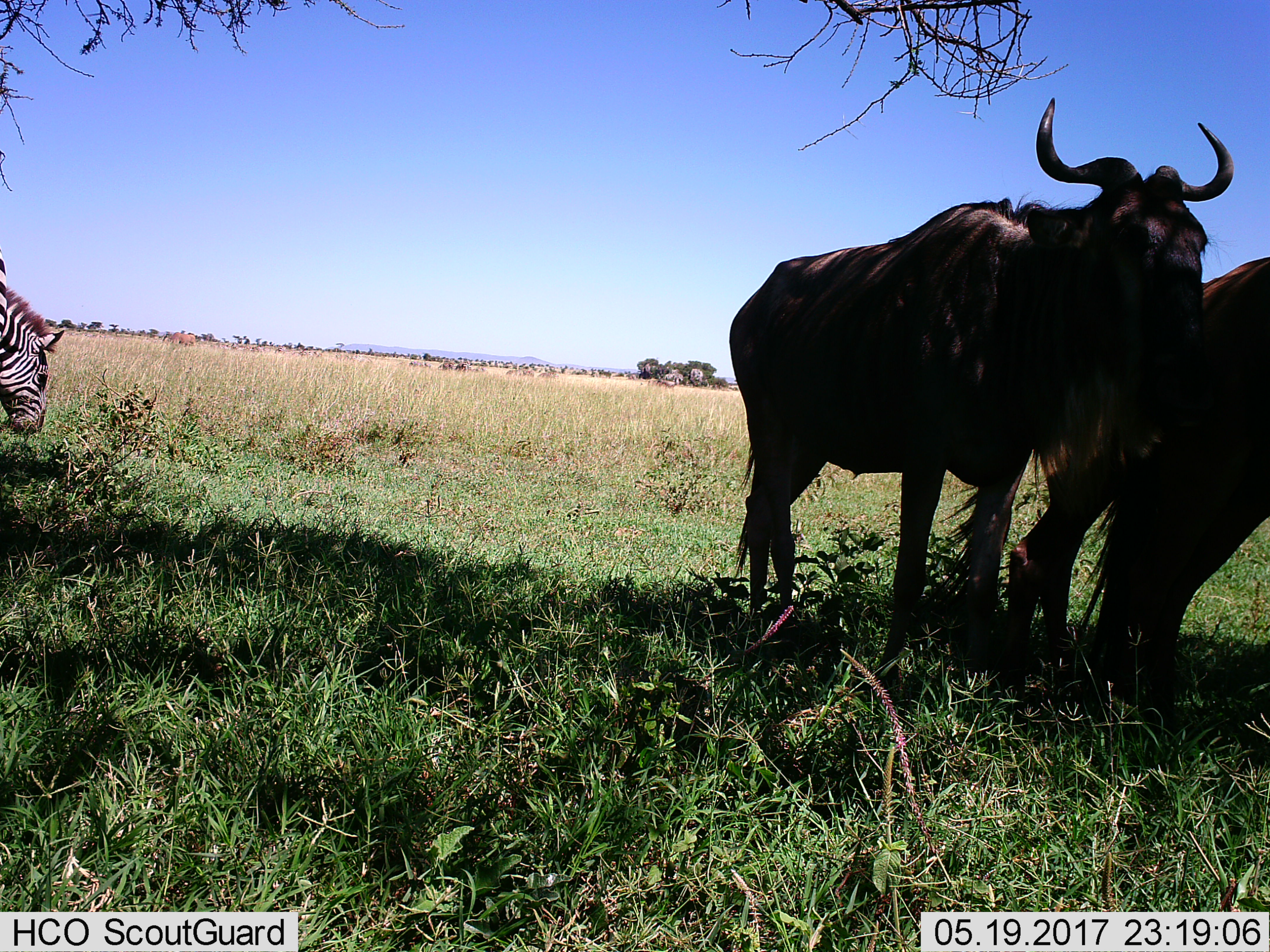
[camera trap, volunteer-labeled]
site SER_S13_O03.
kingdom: Animalia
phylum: Chordata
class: Mammalia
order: Artiodactyla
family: Bovidae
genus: Connochaetes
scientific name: Connochaetes taurinus taurinus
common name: blue wildebeest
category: wildebeestblue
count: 2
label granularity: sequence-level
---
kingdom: Animalia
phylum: Chordata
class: Mammalia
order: Perissodactyla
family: Equidae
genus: Equus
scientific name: Equus quagga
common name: plains zebra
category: zebraplains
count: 4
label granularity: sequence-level